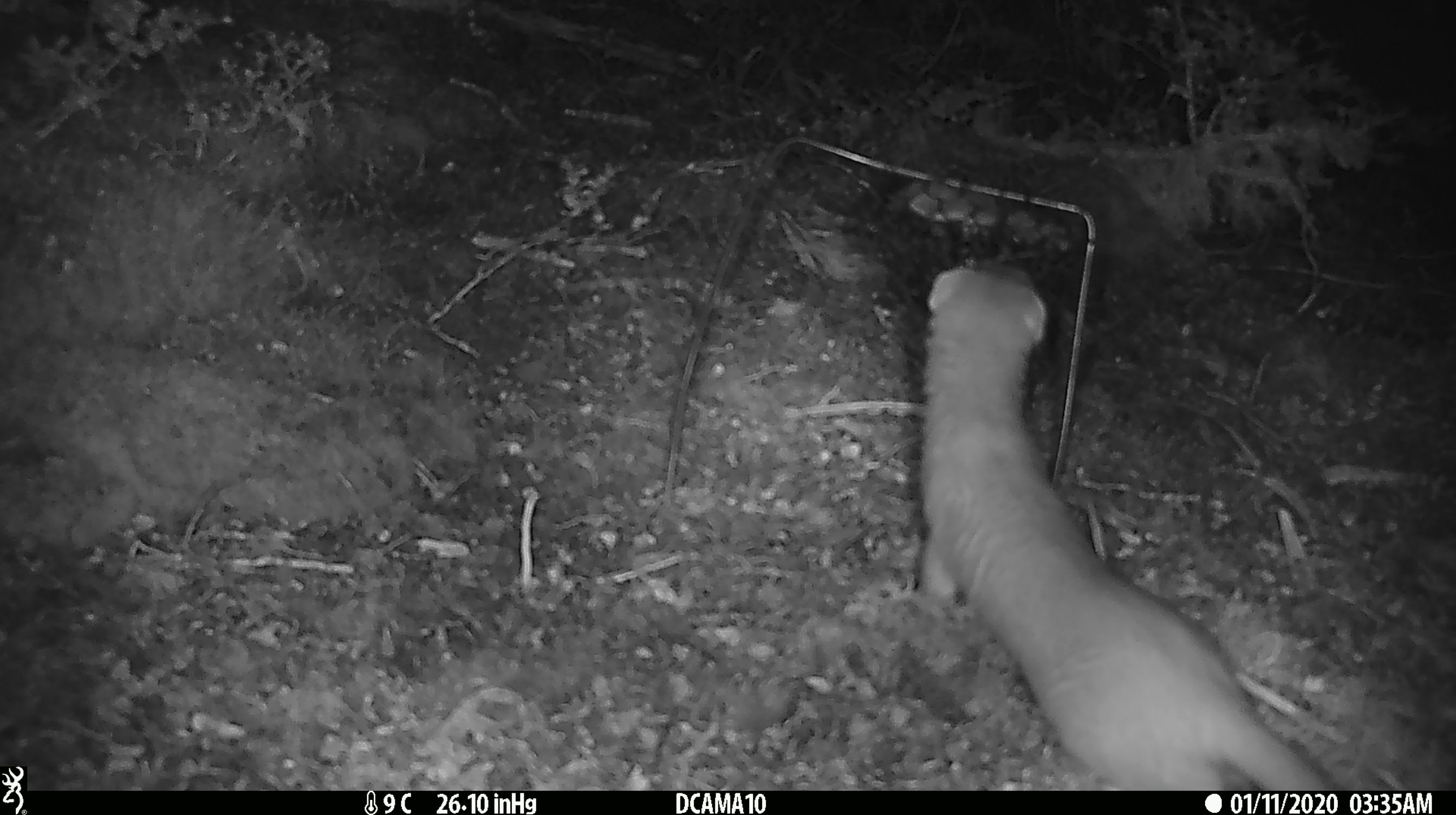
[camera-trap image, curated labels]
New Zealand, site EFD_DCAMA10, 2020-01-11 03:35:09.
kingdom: Animalia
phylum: Chordata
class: Mammalia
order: Carnivora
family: Mustelidae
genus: Mustela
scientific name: Mustela erminea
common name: stoat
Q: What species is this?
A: Stoat (Mustela erminea).